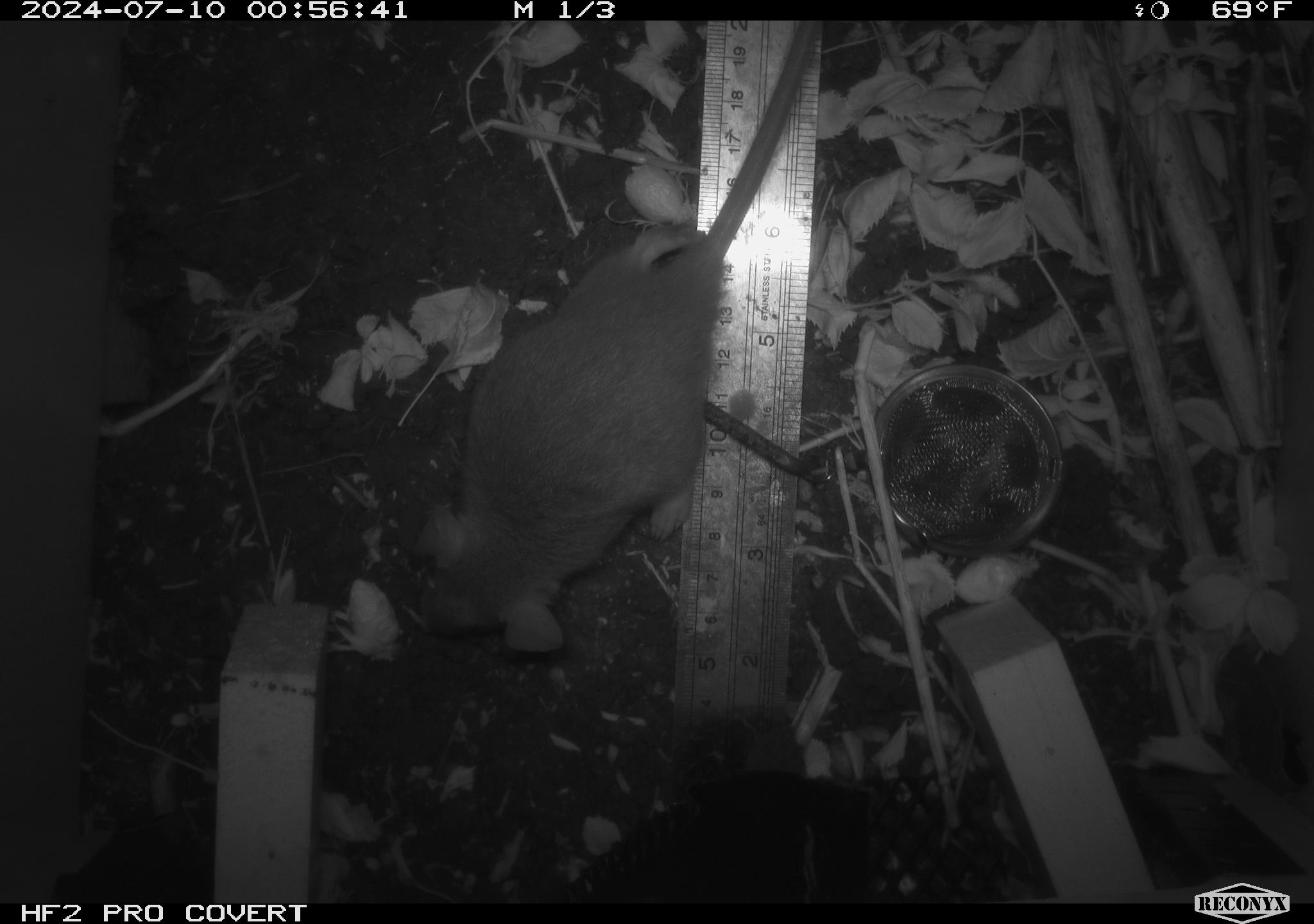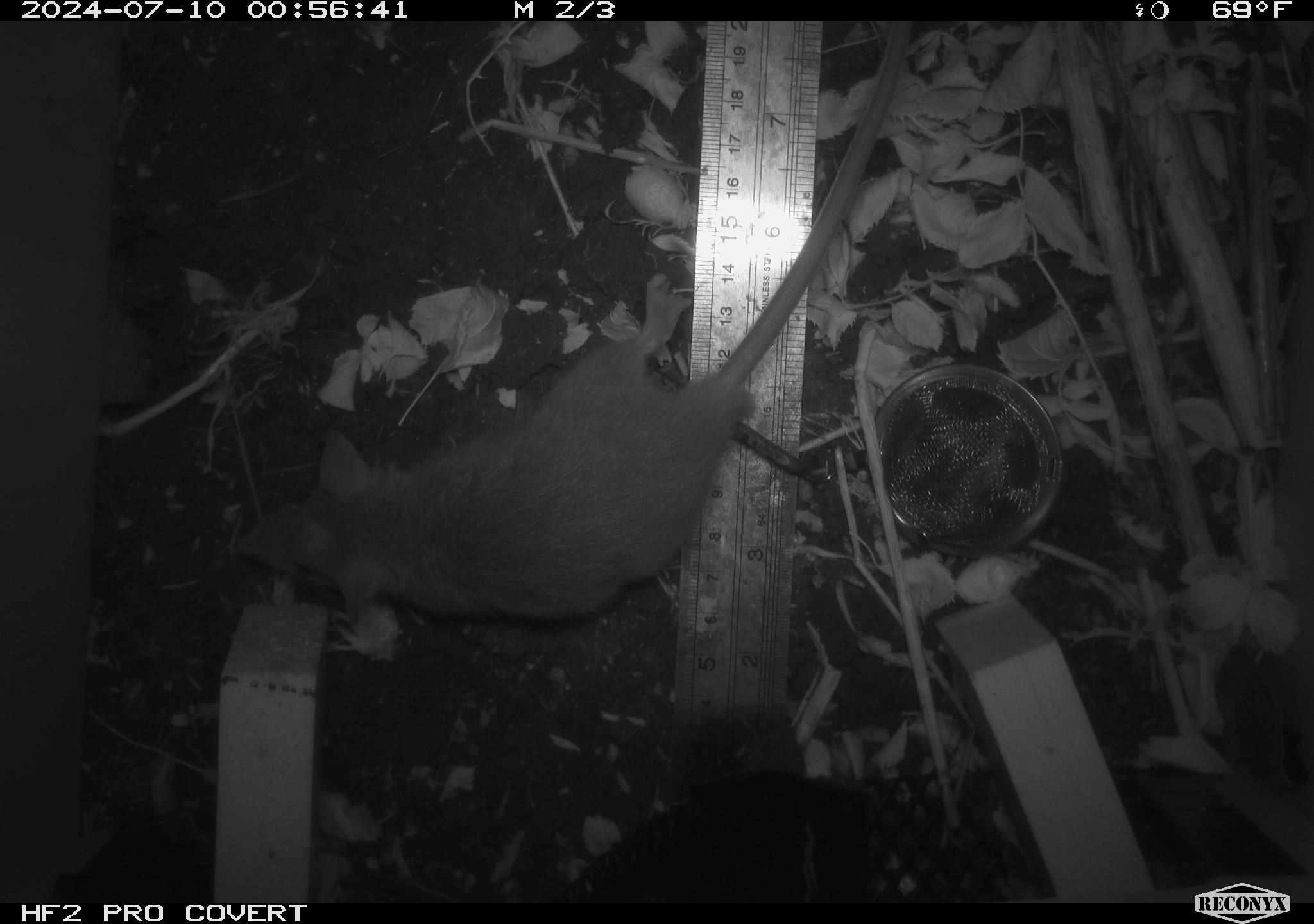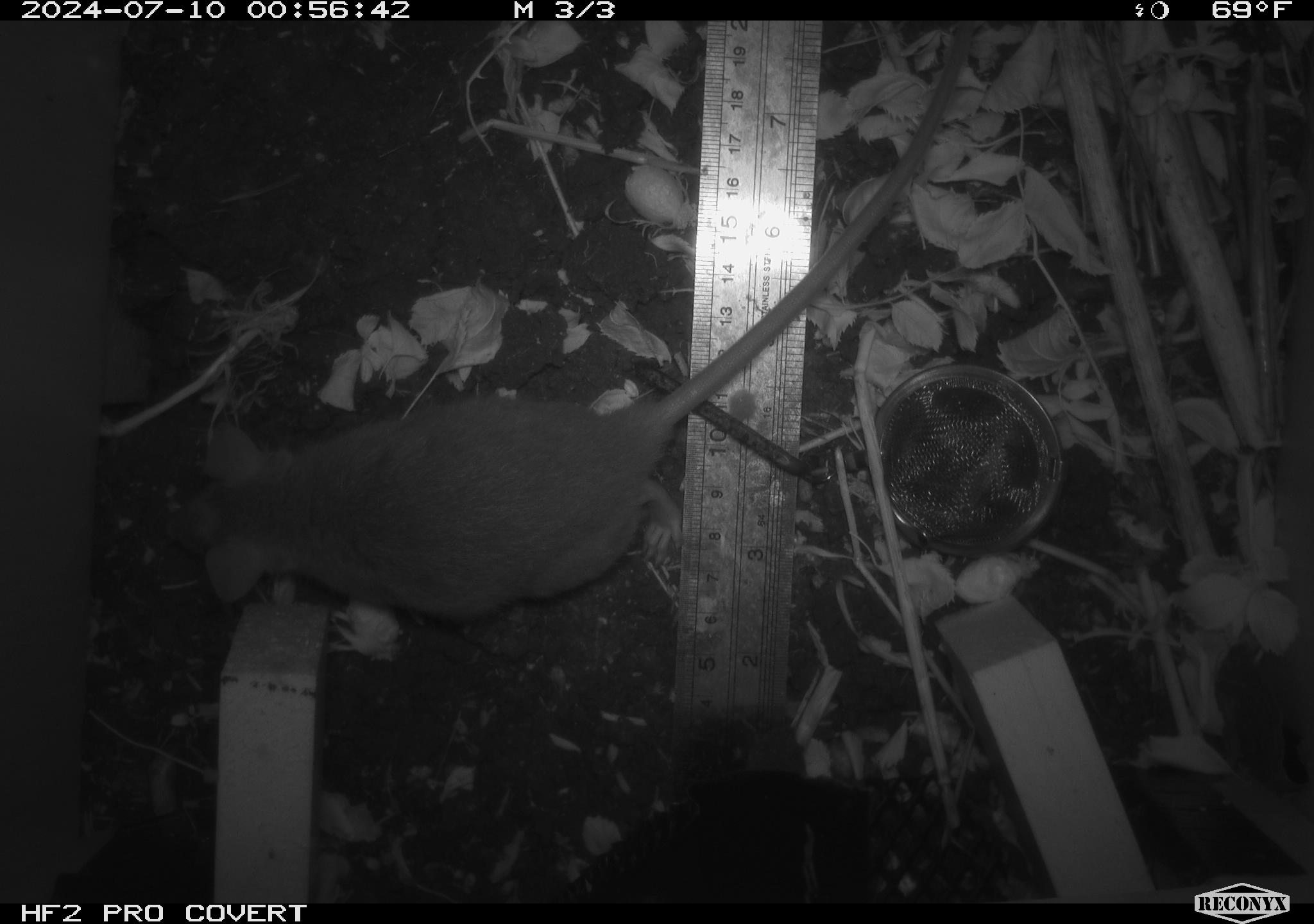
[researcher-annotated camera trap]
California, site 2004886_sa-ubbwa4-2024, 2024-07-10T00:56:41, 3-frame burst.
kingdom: Animalia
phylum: Chordata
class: Mammalia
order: Rodentia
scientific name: Rodentia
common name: woodrat or rat or mouse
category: woodrat or rat or mouse species